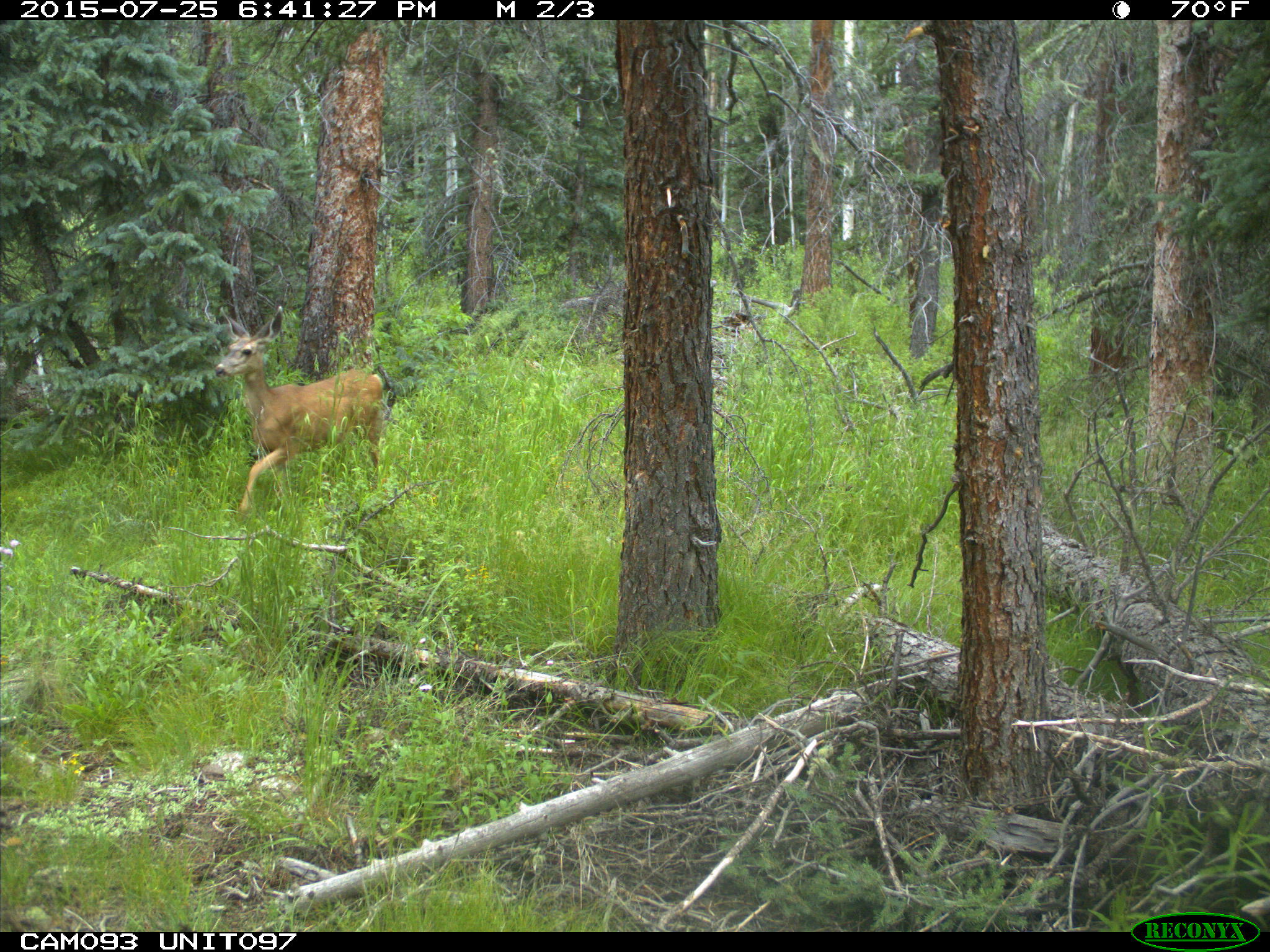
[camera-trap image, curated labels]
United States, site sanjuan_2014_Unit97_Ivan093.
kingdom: Animalia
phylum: Chordata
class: Mammalia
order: Artiodactyla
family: Cervidae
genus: Odocoileus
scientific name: Odocoileus hemionus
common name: mule deer